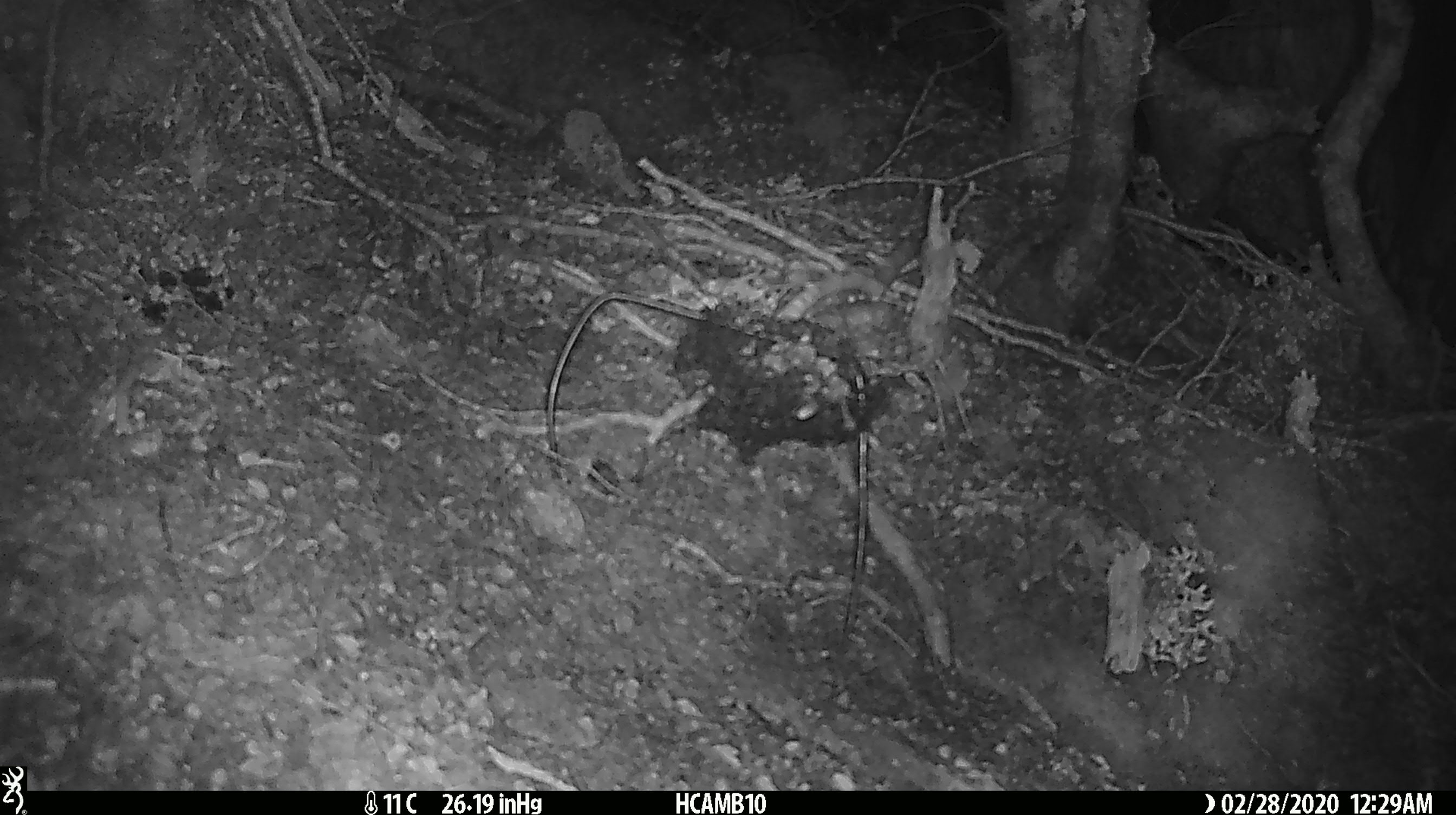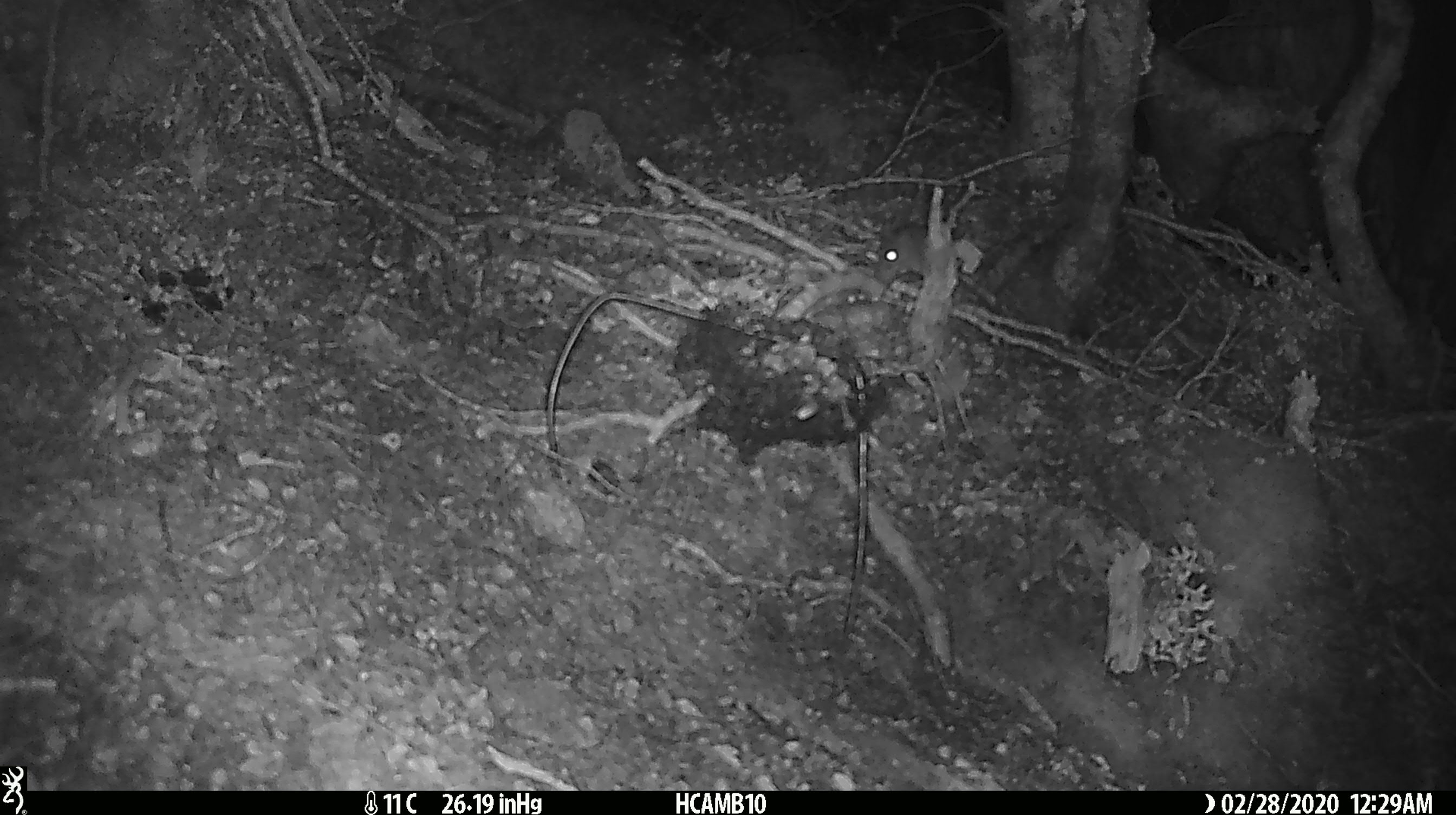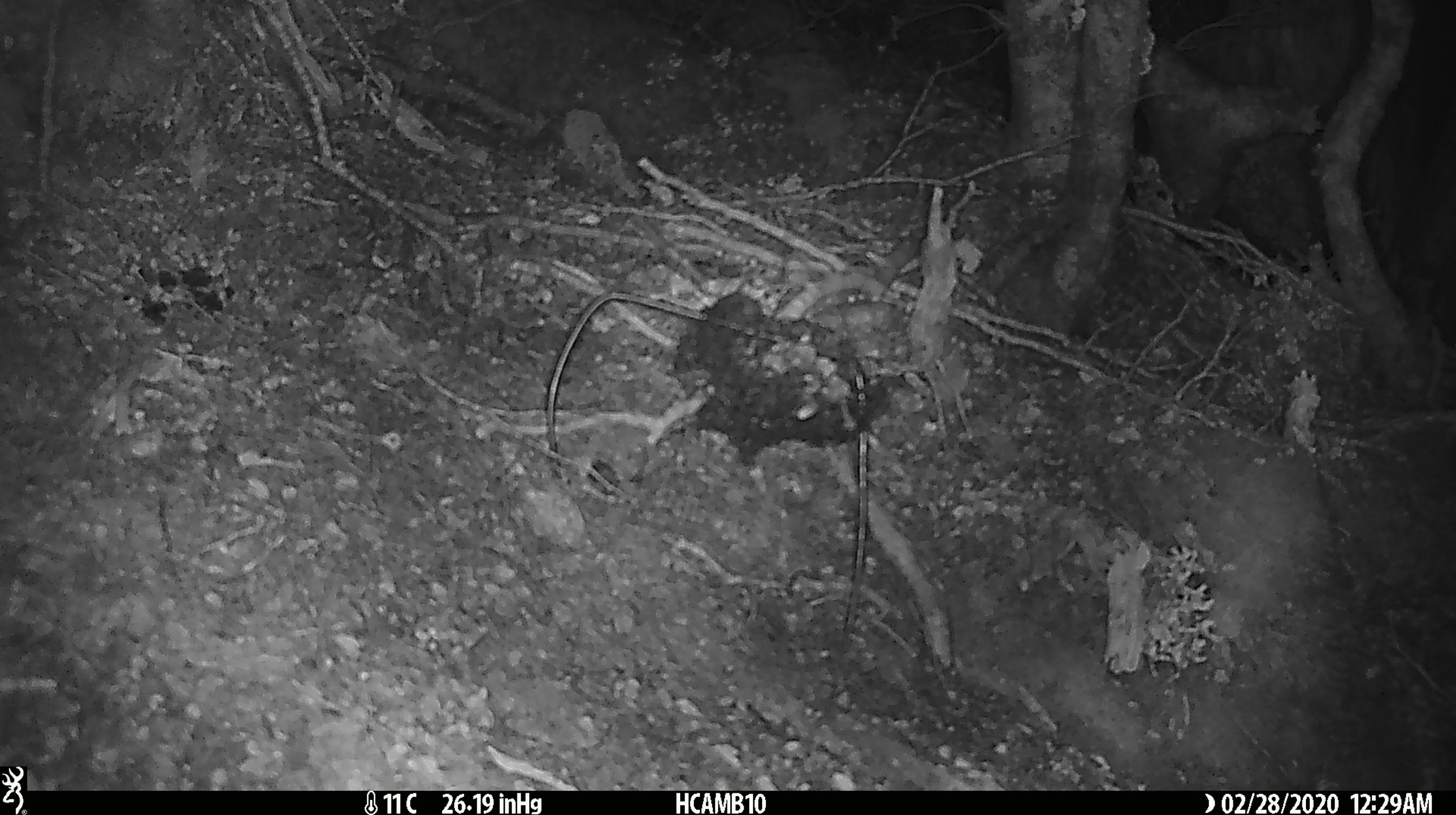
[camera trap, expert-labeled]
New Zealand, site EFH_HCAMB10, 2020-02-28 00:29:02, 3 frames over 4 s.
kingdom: Animalia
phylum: Chordata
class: Mammalia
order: Rodentia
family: Muridae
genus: Mus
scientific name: Mus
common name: mouse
Mouse (Mus).